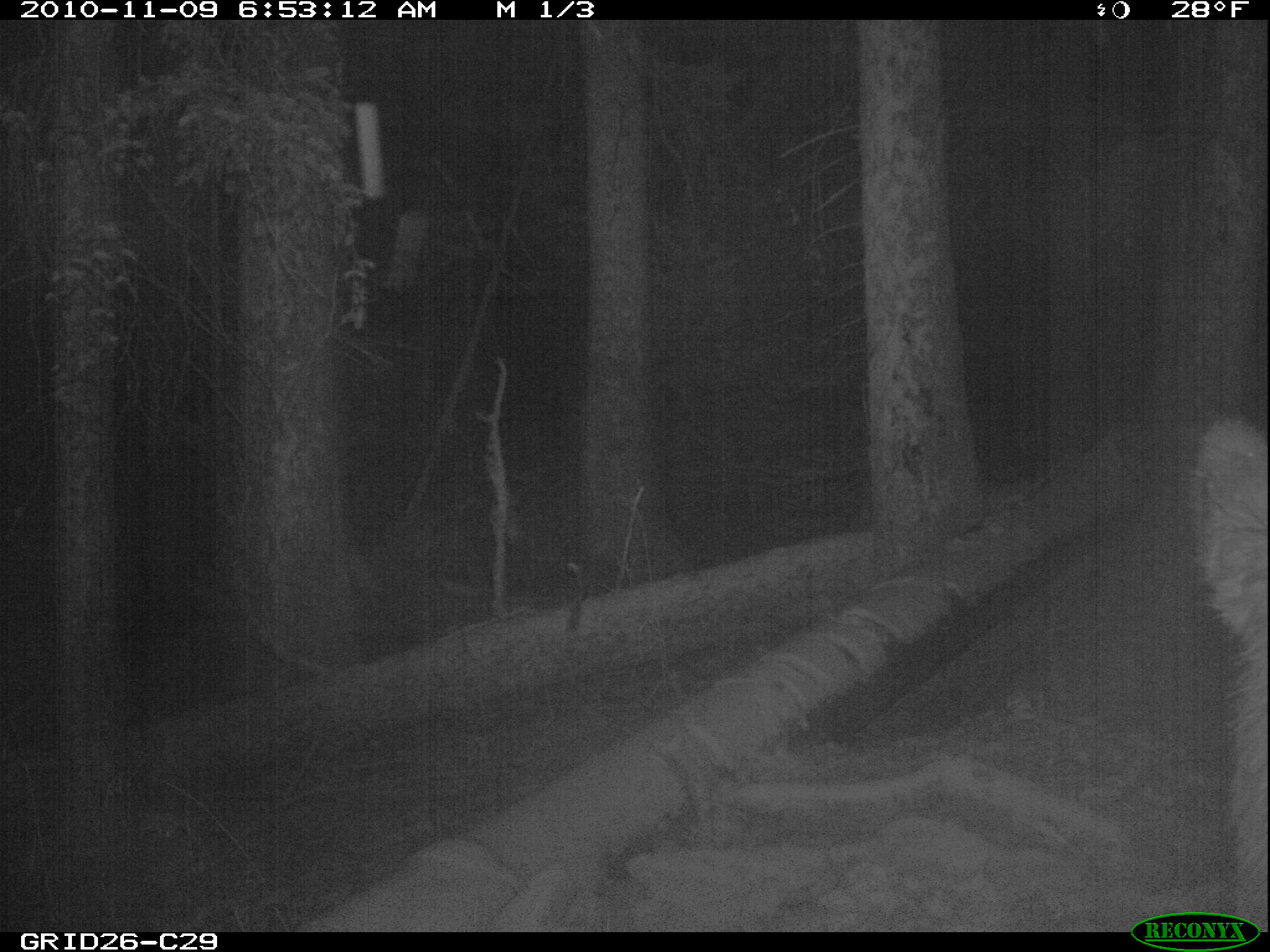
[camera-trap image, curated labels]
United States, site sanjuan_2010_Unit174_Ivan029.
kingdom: Animalia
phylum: Chordata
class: Mammalia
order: Artiodactyla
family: Cervidae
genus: Cervus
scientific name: Cervus elaphus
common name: red deer